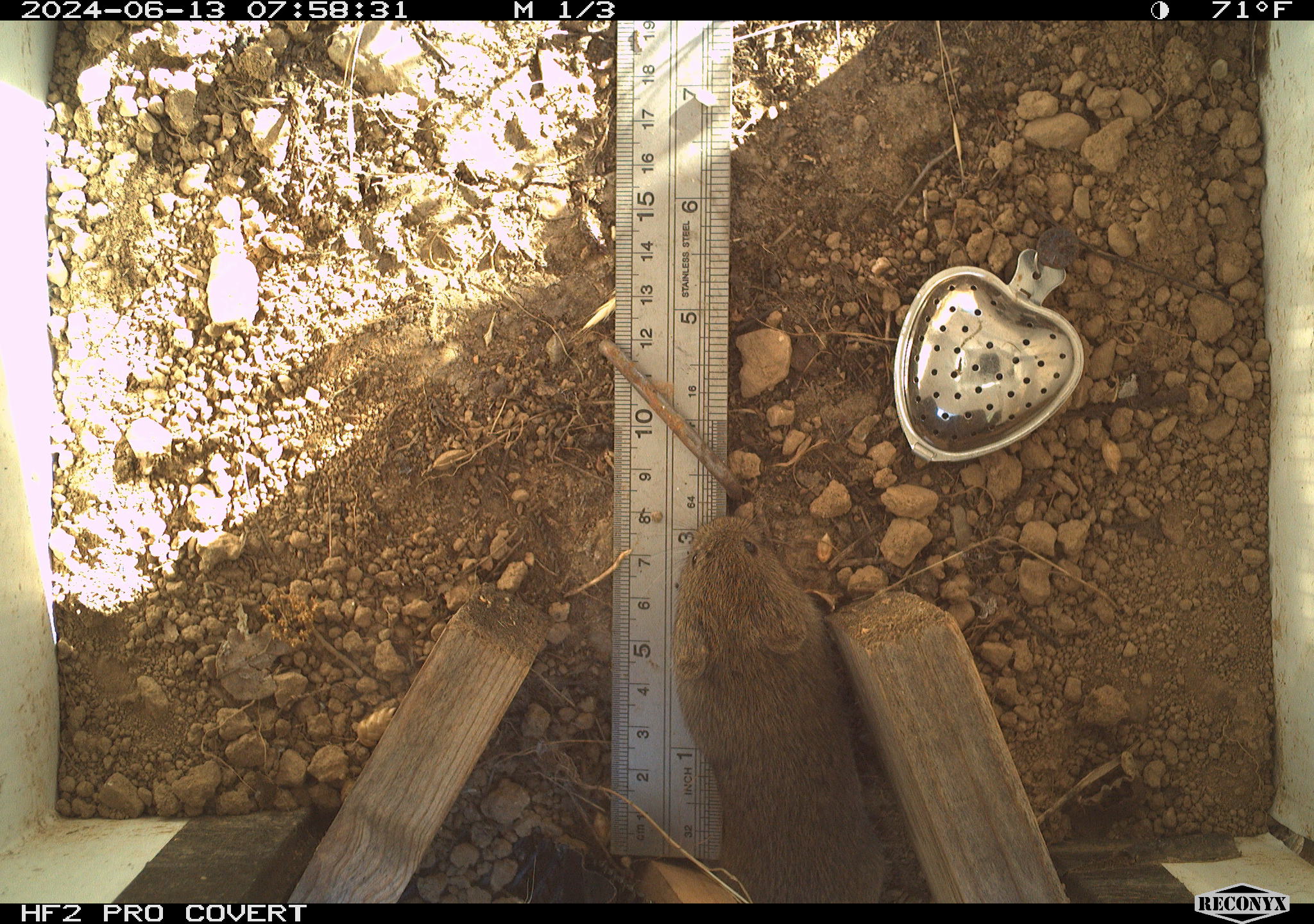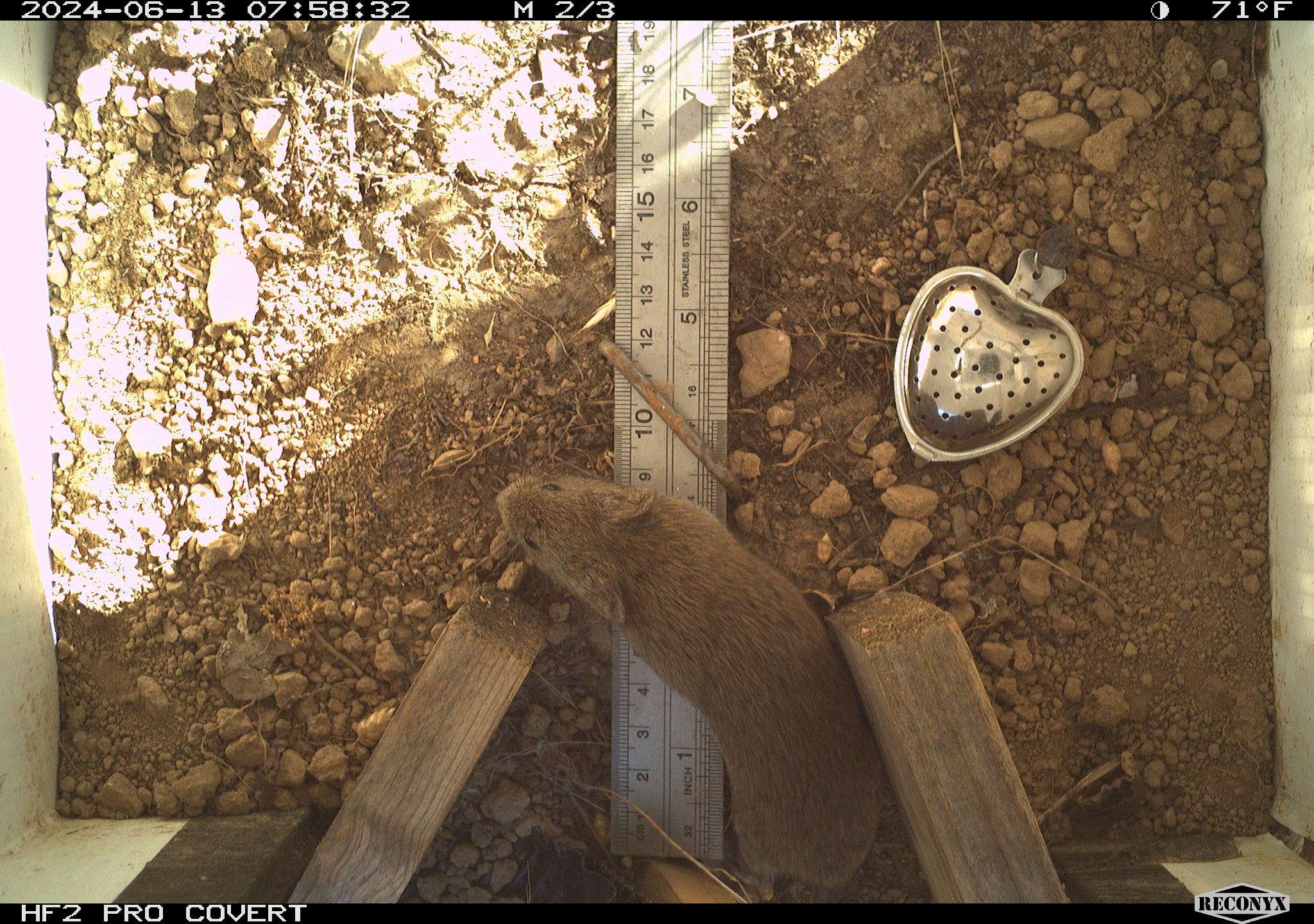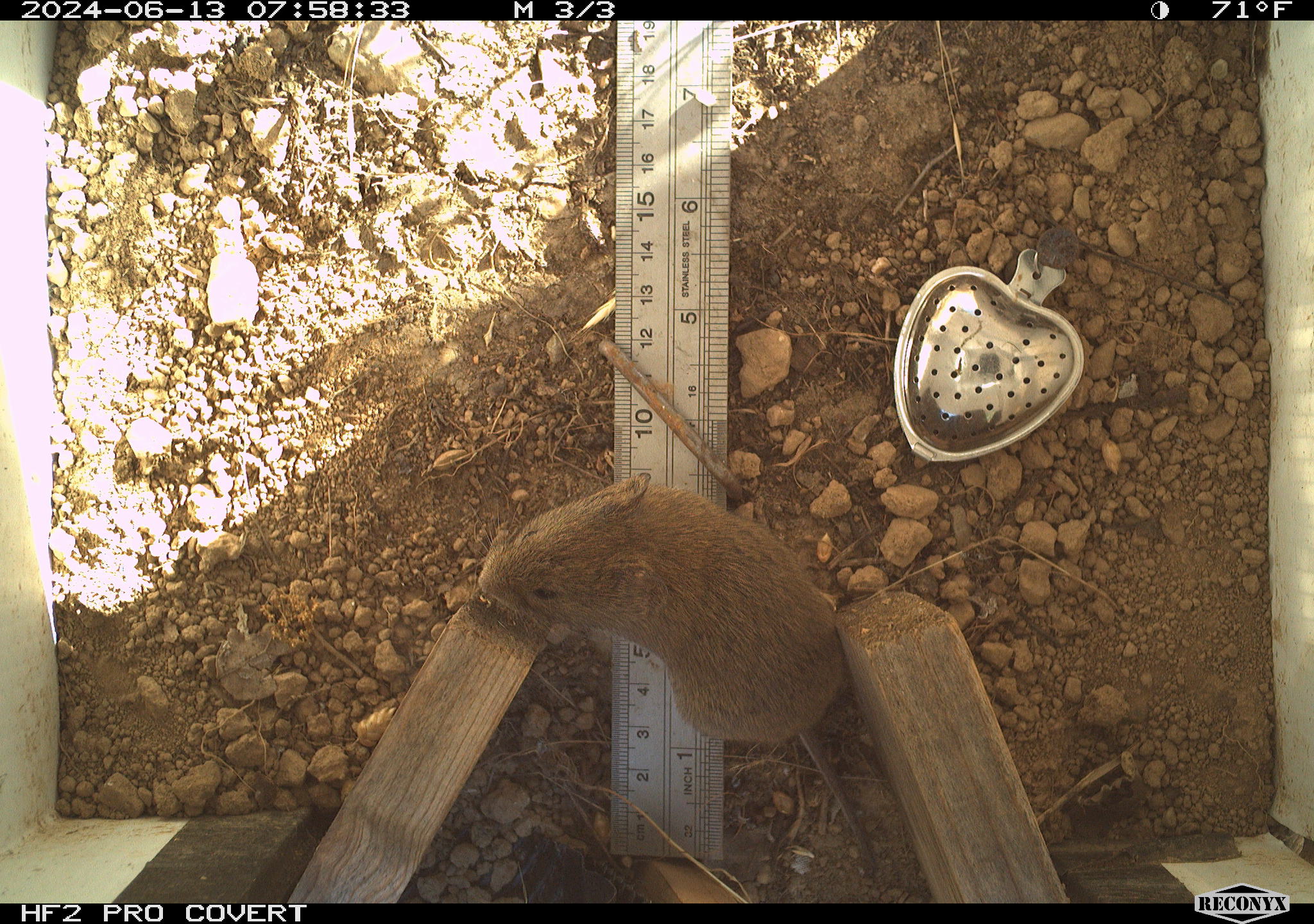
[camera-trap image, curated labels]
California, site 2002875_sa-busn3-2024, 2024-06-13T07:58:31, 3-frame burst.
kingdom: Animalia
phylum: Chordata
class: Mammalia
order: Rodentia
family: Cricetidae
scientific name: Arvicolinae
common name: voles, lemmings, and muskrats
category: arvicolinae subfamily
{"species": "arvicolinae subfamily (voles, lemmings, and muskrats) (Arvicolinae)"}